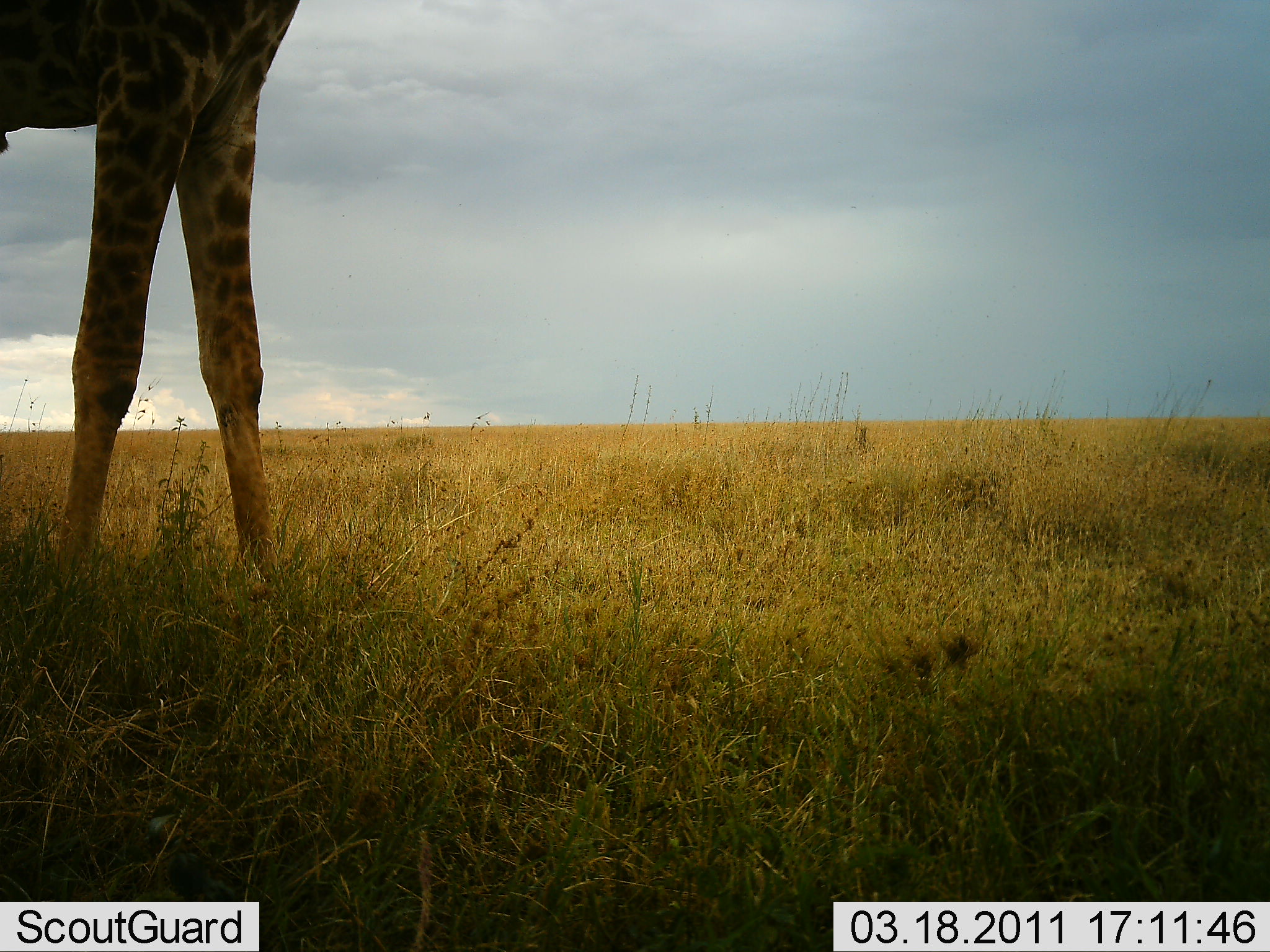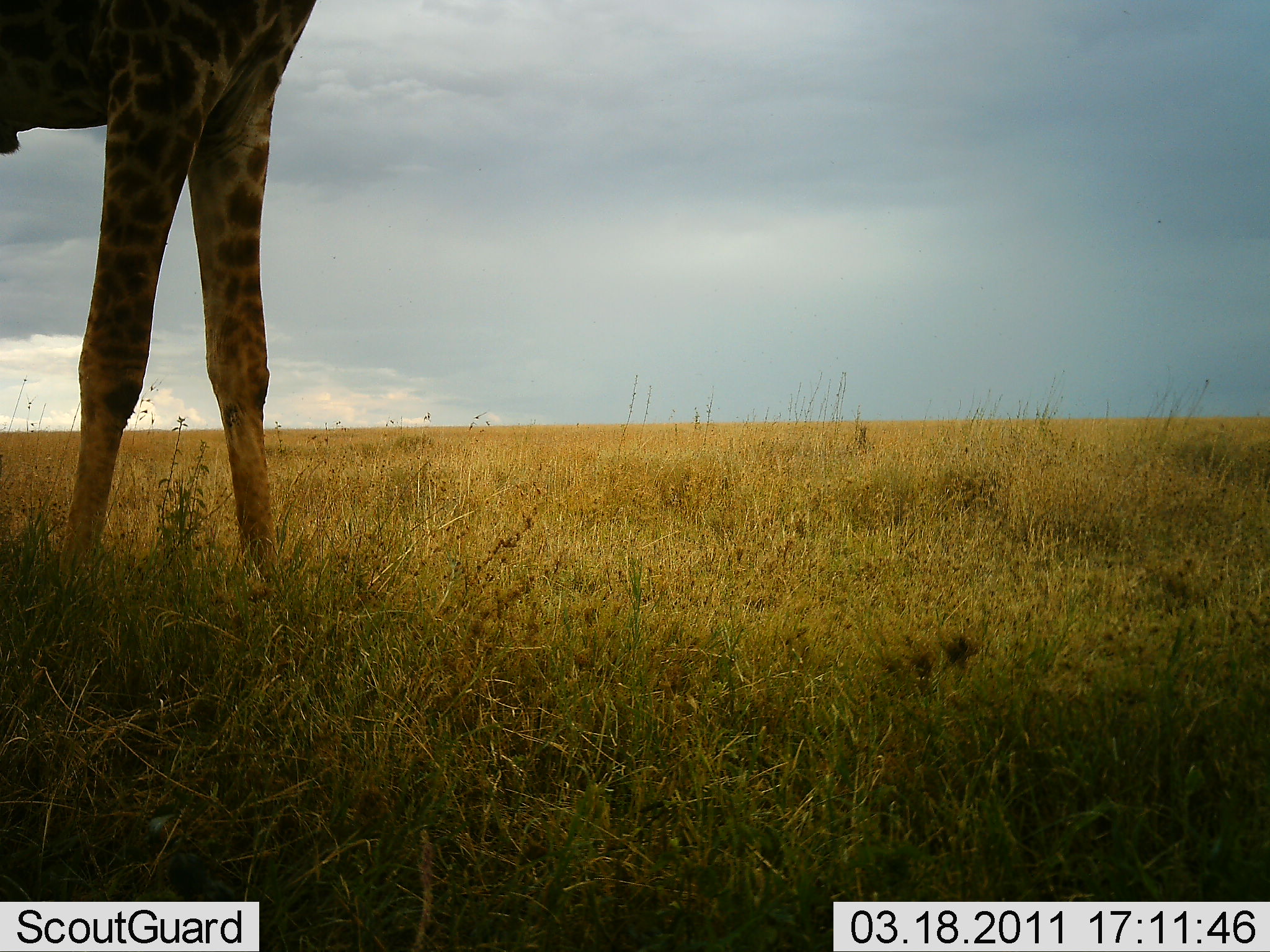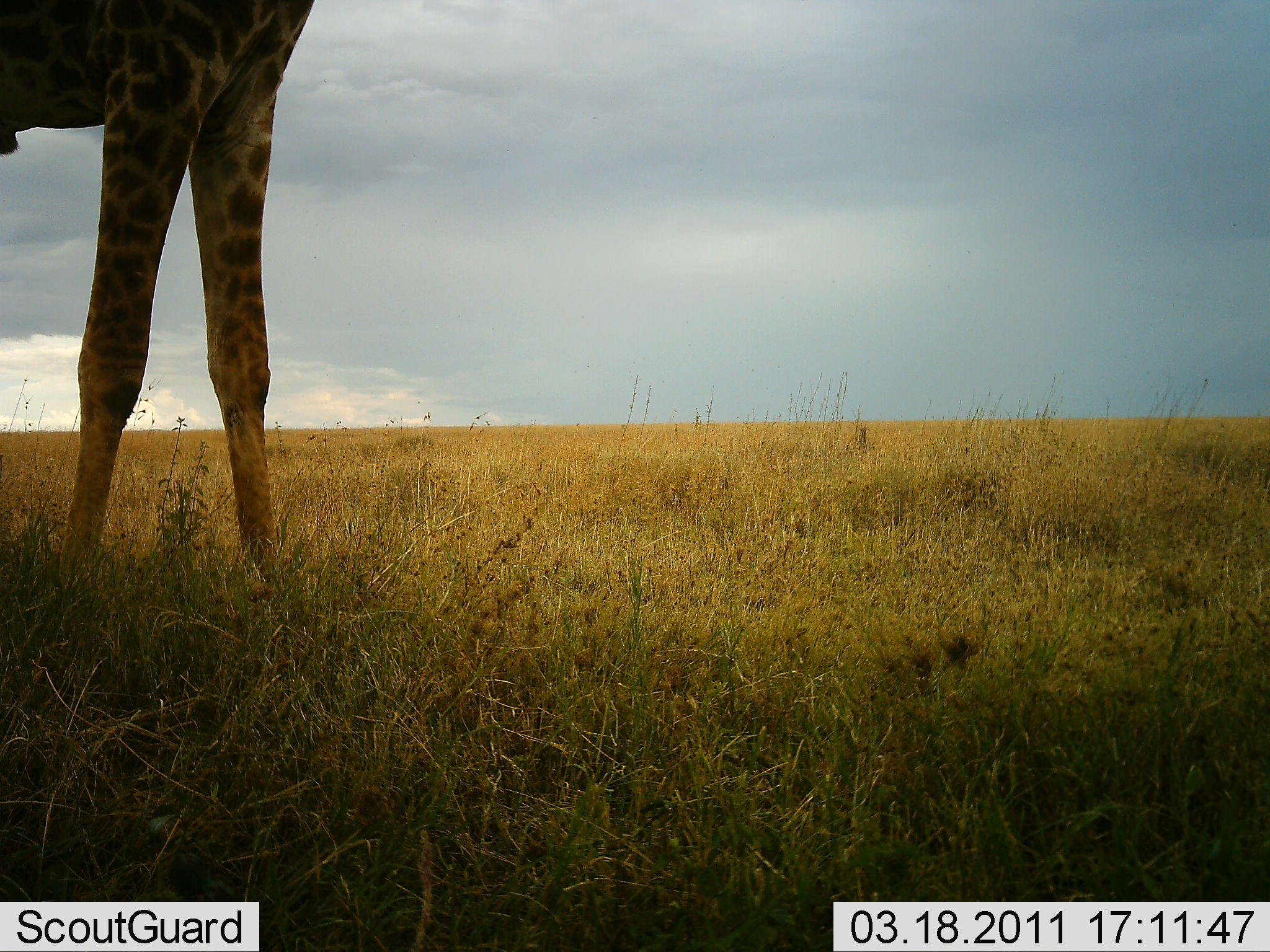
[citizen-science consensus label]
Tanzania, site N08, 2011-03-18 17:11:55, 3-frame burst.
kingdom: Animalia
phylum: Chordata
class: Mammalia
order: Artiodactyla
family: Giraffidae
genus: Giraffa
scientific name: Giraffa camelopardalis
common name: giraffe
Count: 1.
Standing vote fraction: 100%.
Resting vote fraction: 0%.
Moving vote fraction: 0%.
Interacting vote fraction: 0%.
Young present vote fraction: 0%.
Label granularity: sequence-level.